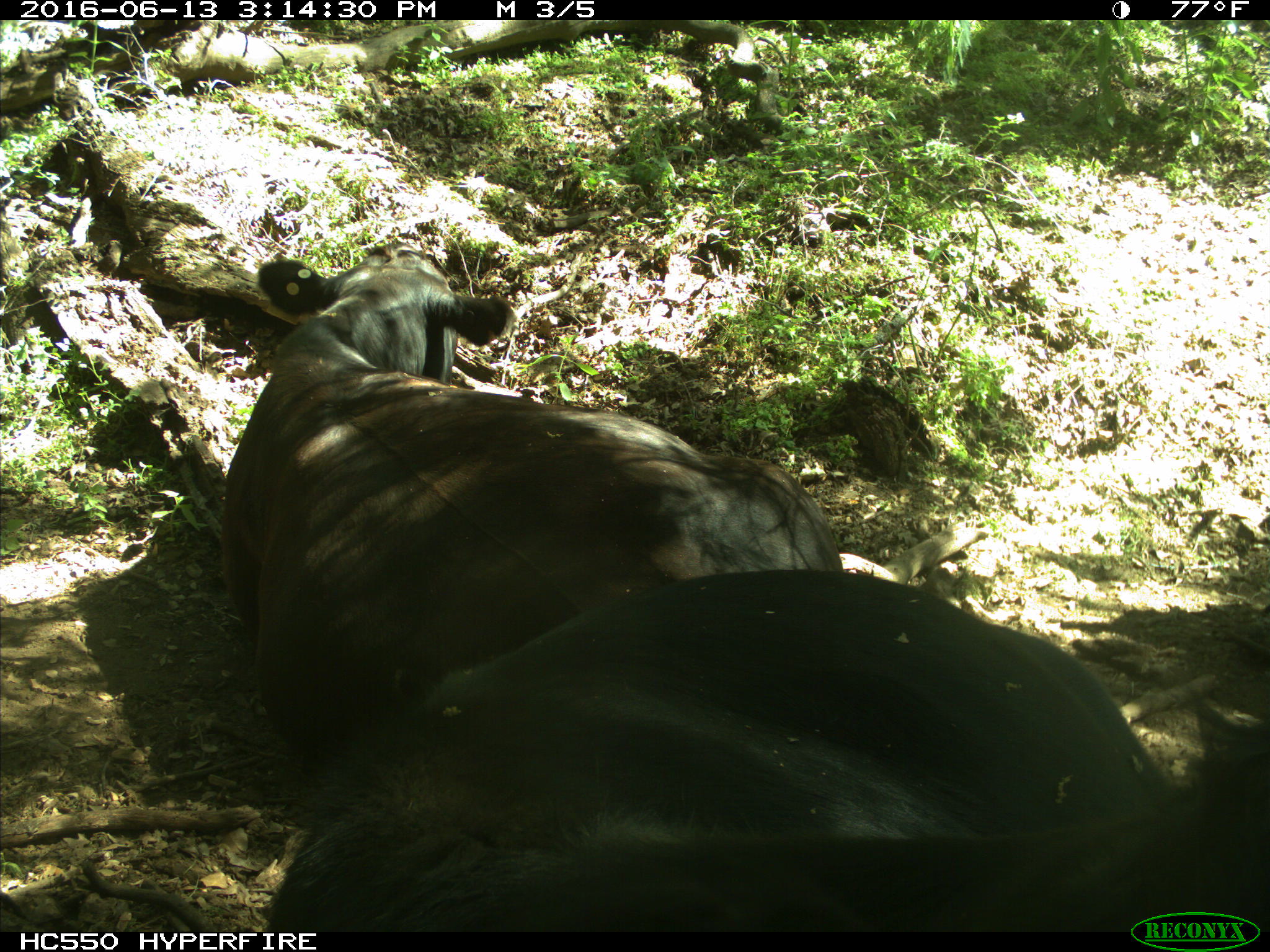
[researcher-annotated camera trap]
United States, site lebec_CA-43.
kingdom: Animalia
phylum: Chordata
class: Mammalia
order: Artiodactyla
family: Bovidae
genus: Bos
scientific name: Bos taurus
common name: domestic cow